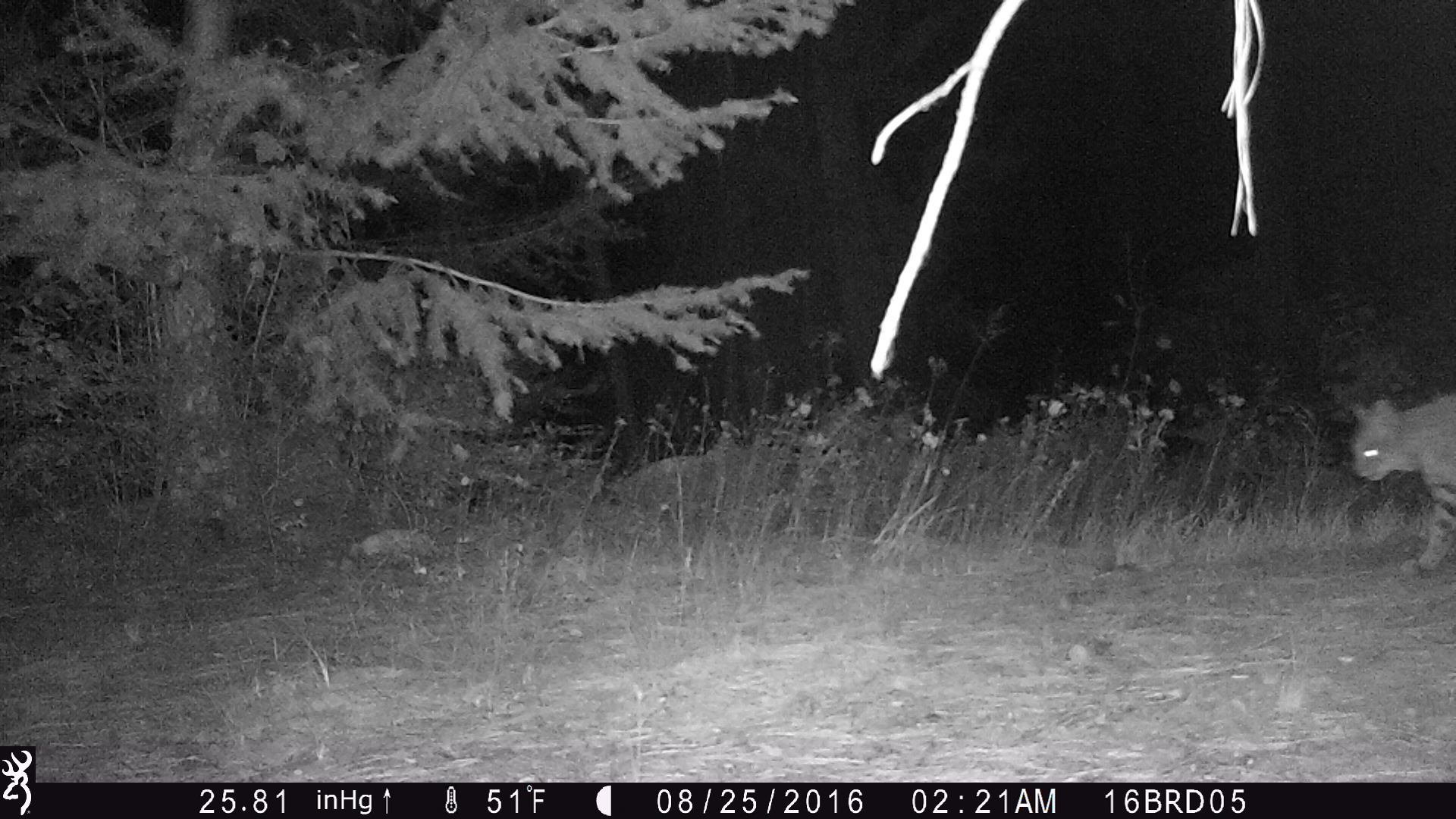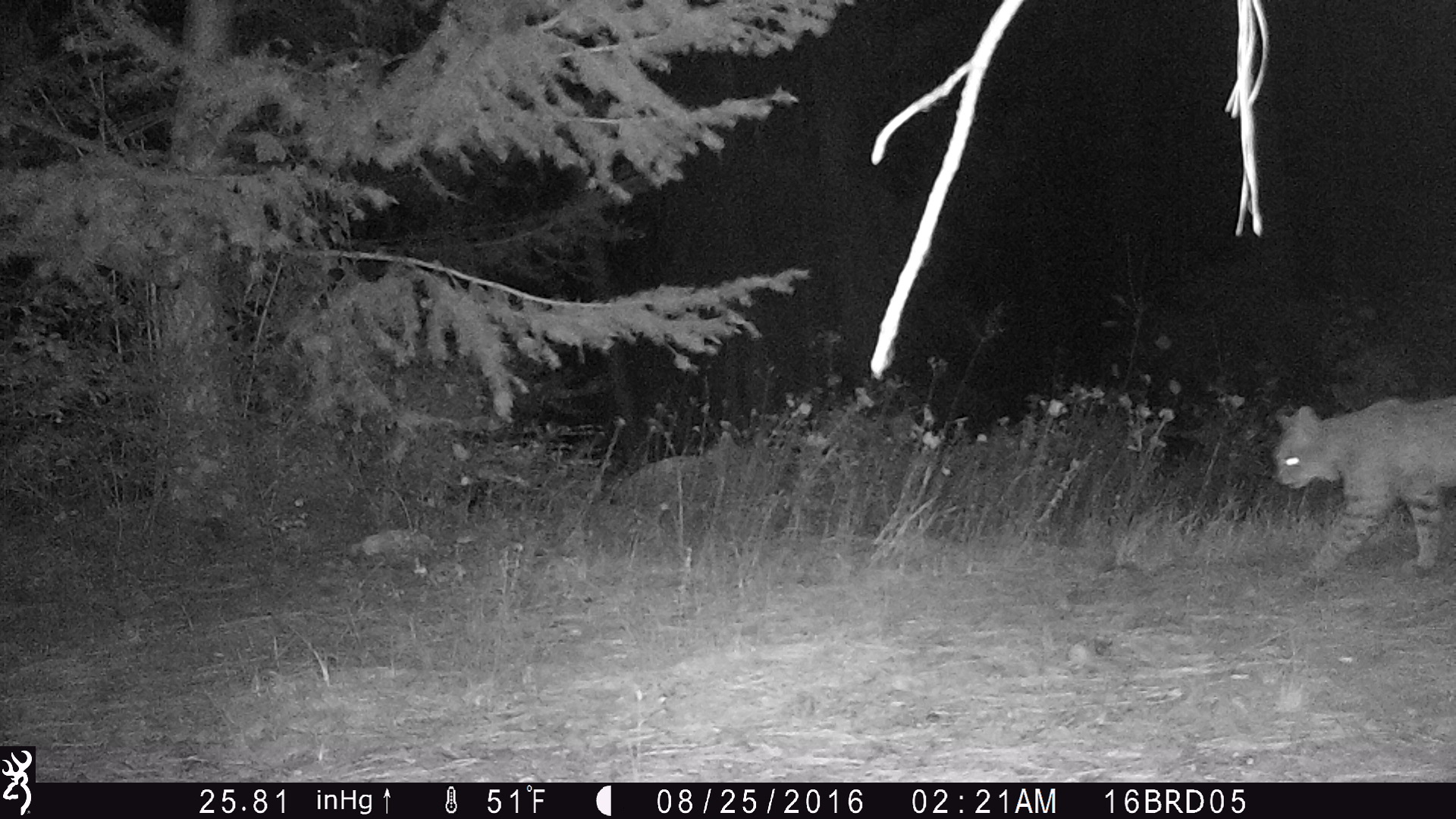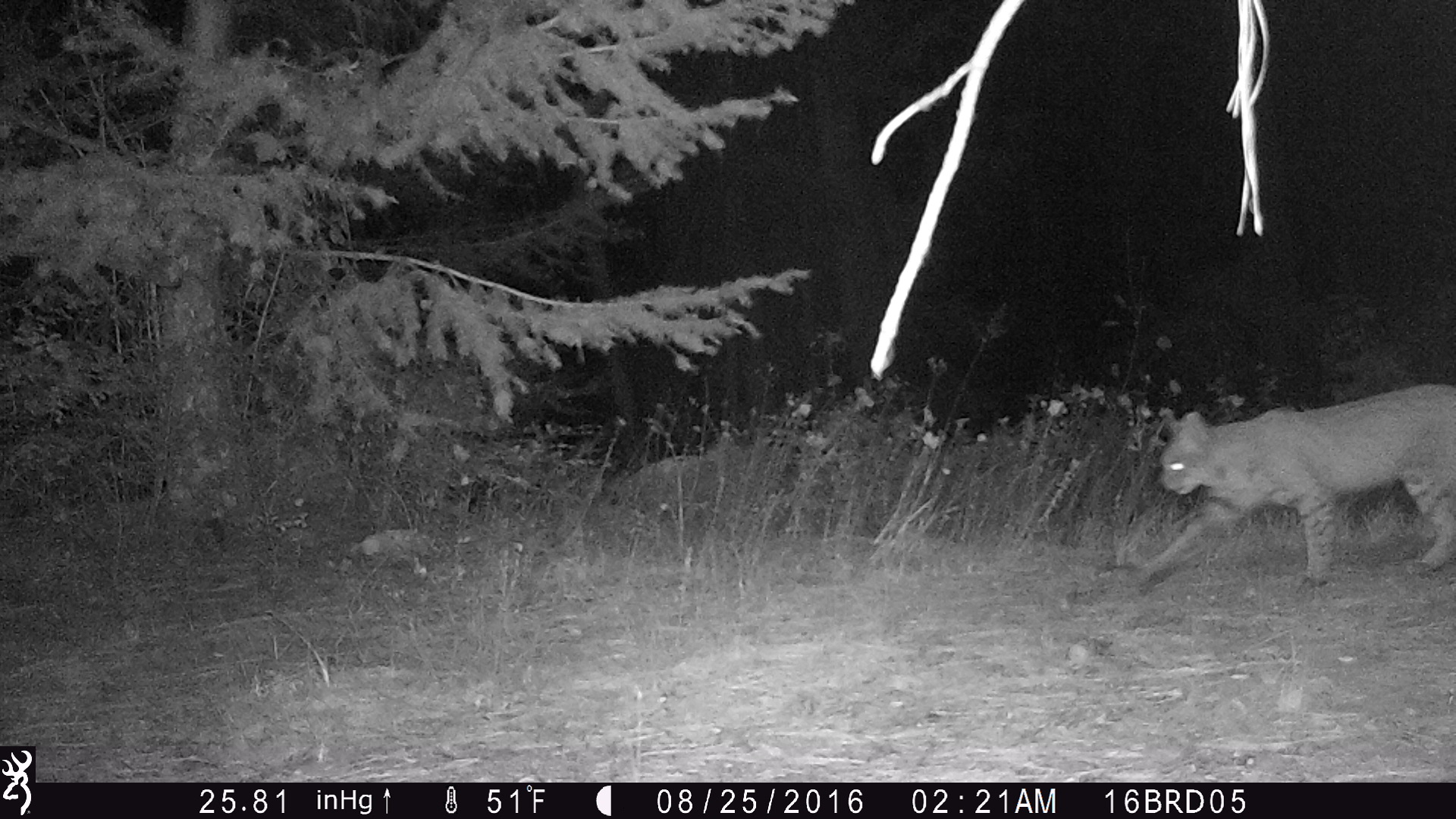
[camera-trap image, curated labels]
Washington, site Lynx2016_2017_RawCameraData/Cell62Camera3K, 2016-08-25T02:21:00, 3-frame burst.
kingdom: Animalia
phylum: Chordata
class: Mammalia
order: Carnivora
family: Felidae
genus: Lynx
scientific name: Lynx rufus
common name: bobcat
Lynx rufus (bobcat). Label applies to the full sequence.